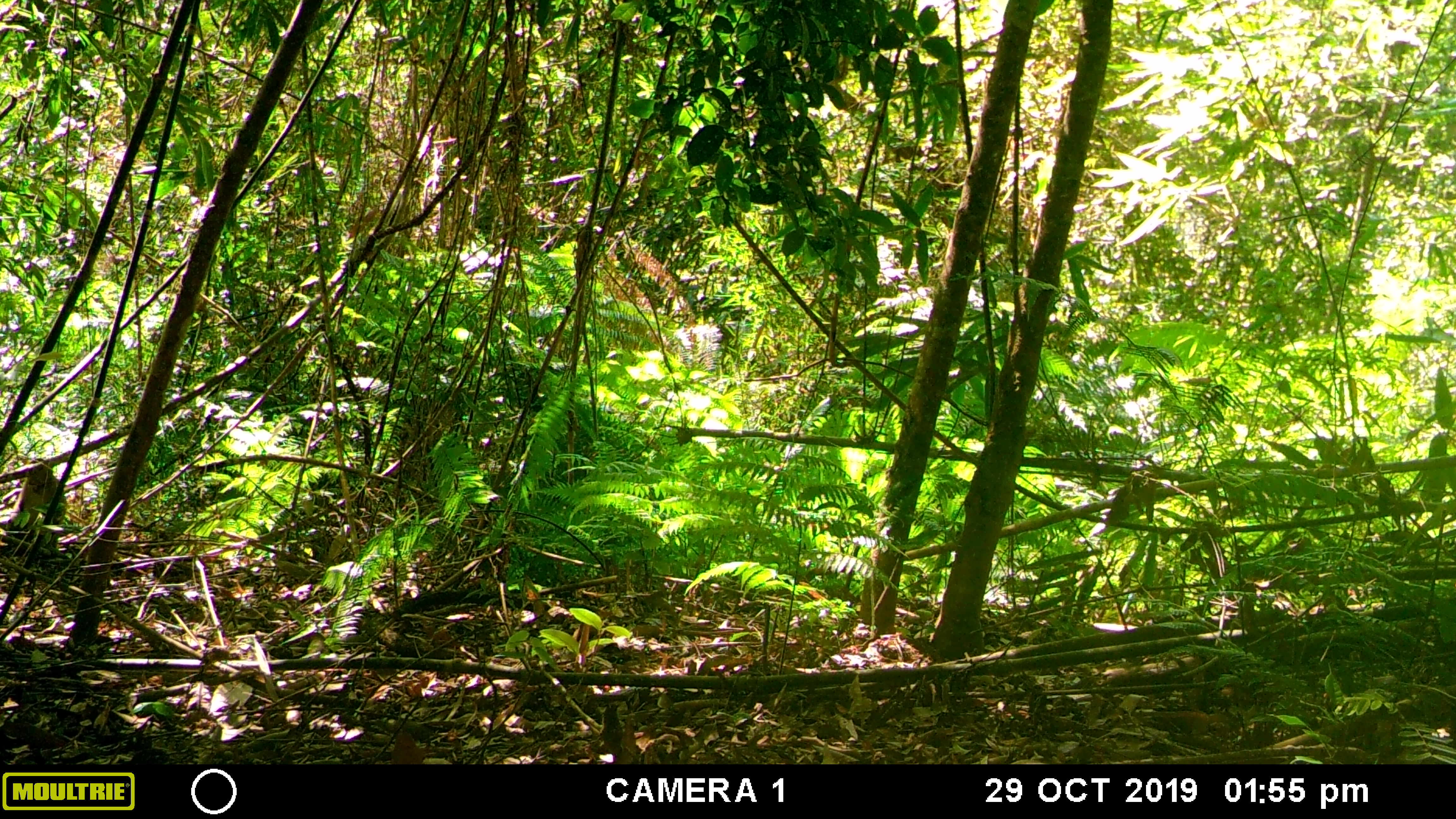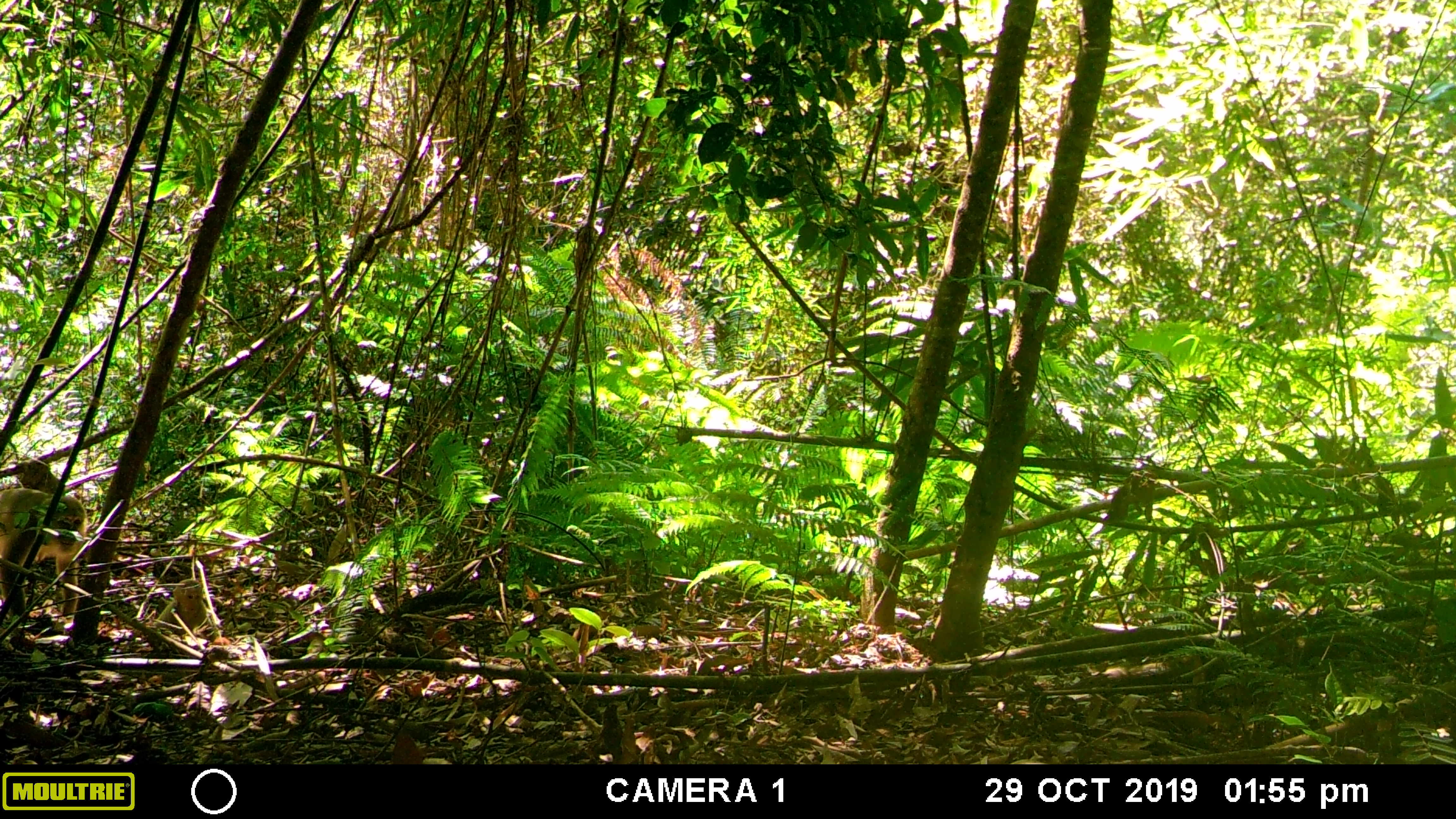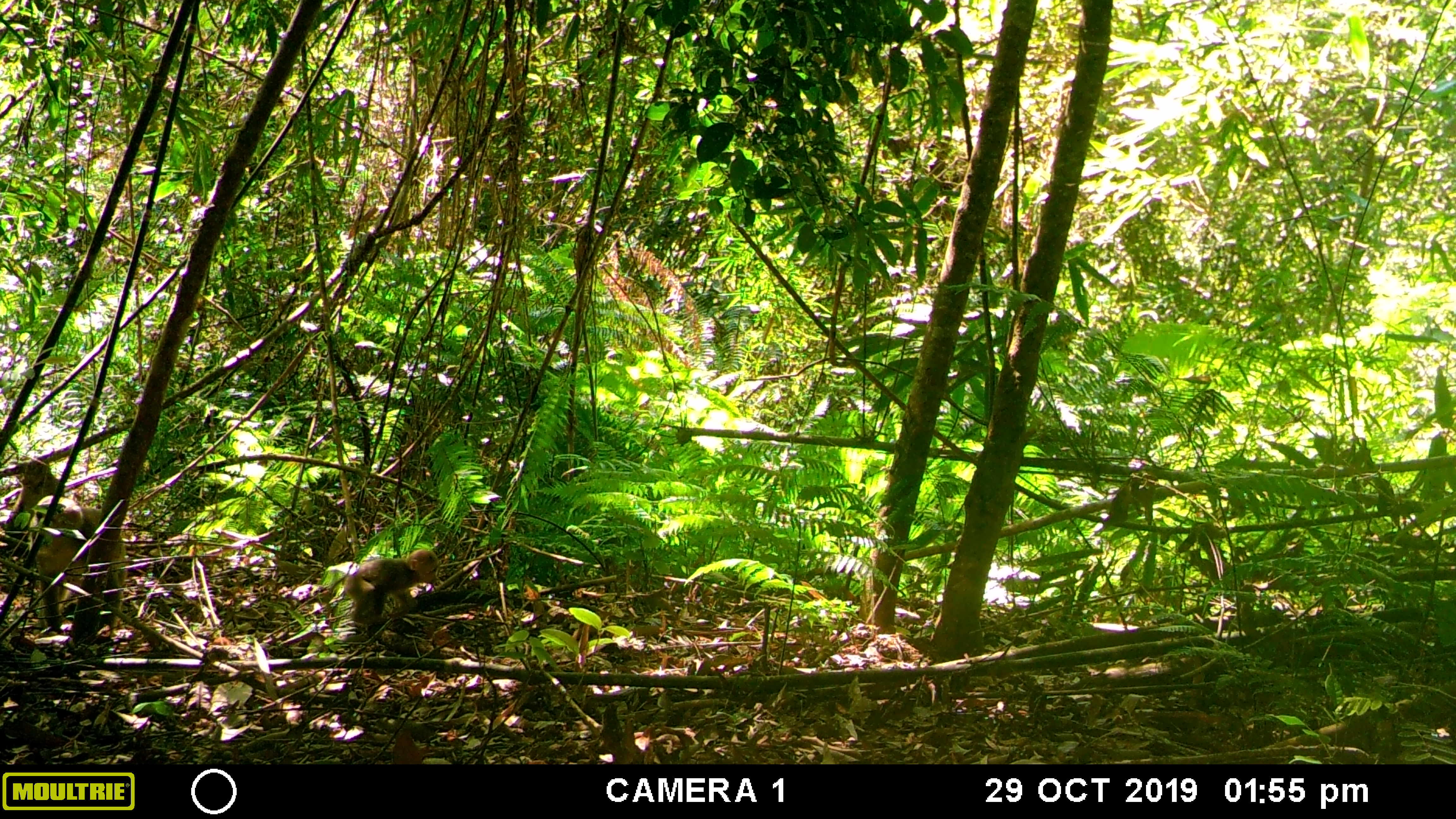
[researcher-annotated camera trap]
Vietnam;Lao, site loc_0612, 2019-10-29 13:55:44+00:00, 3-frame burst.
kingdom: Animalia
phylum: Chordata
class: Mammalia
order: Primates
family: Cercopithecidae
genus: Macaca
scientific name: Macaca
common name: macaques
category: assam or rhesus macaque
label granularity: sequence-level